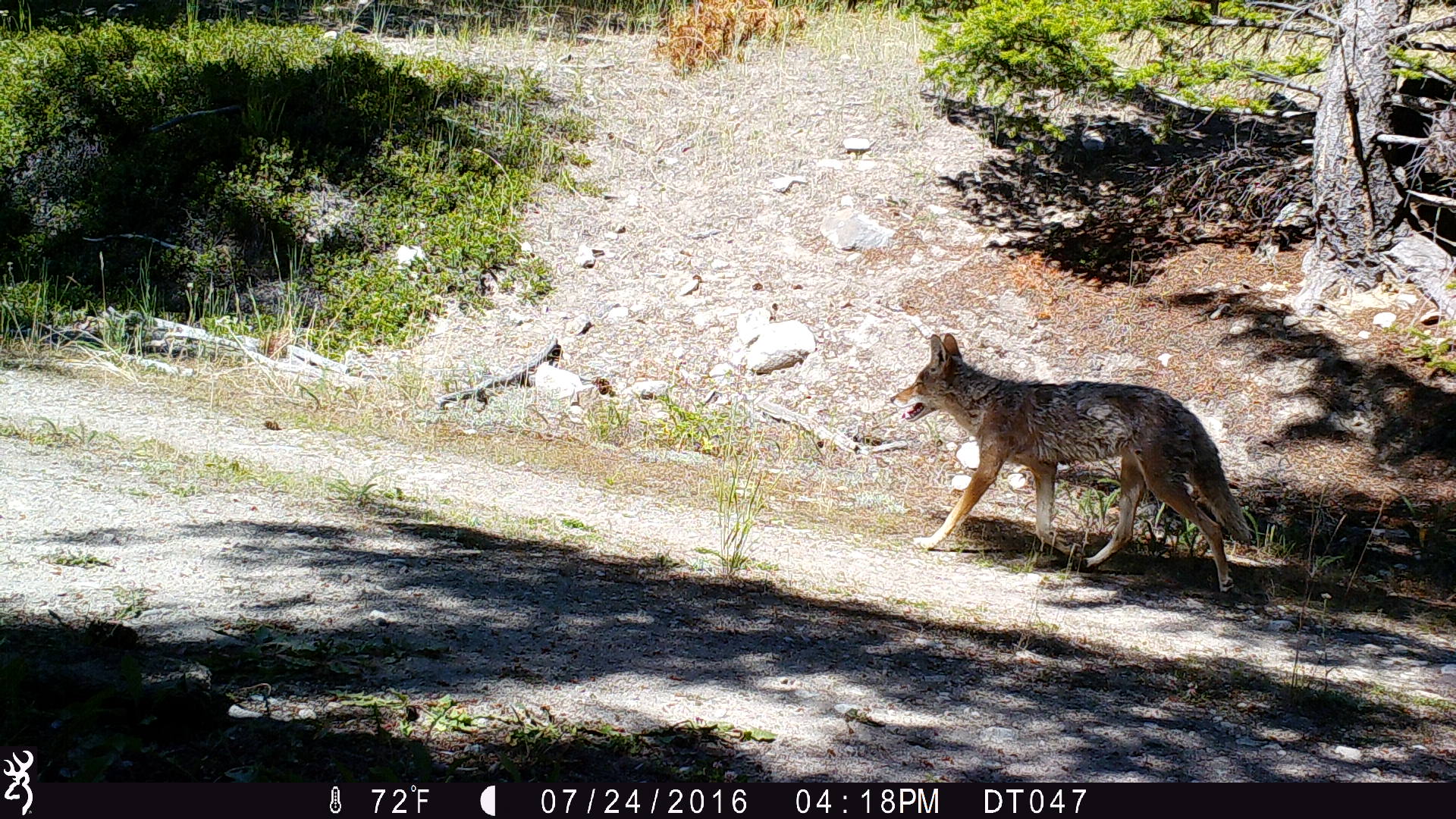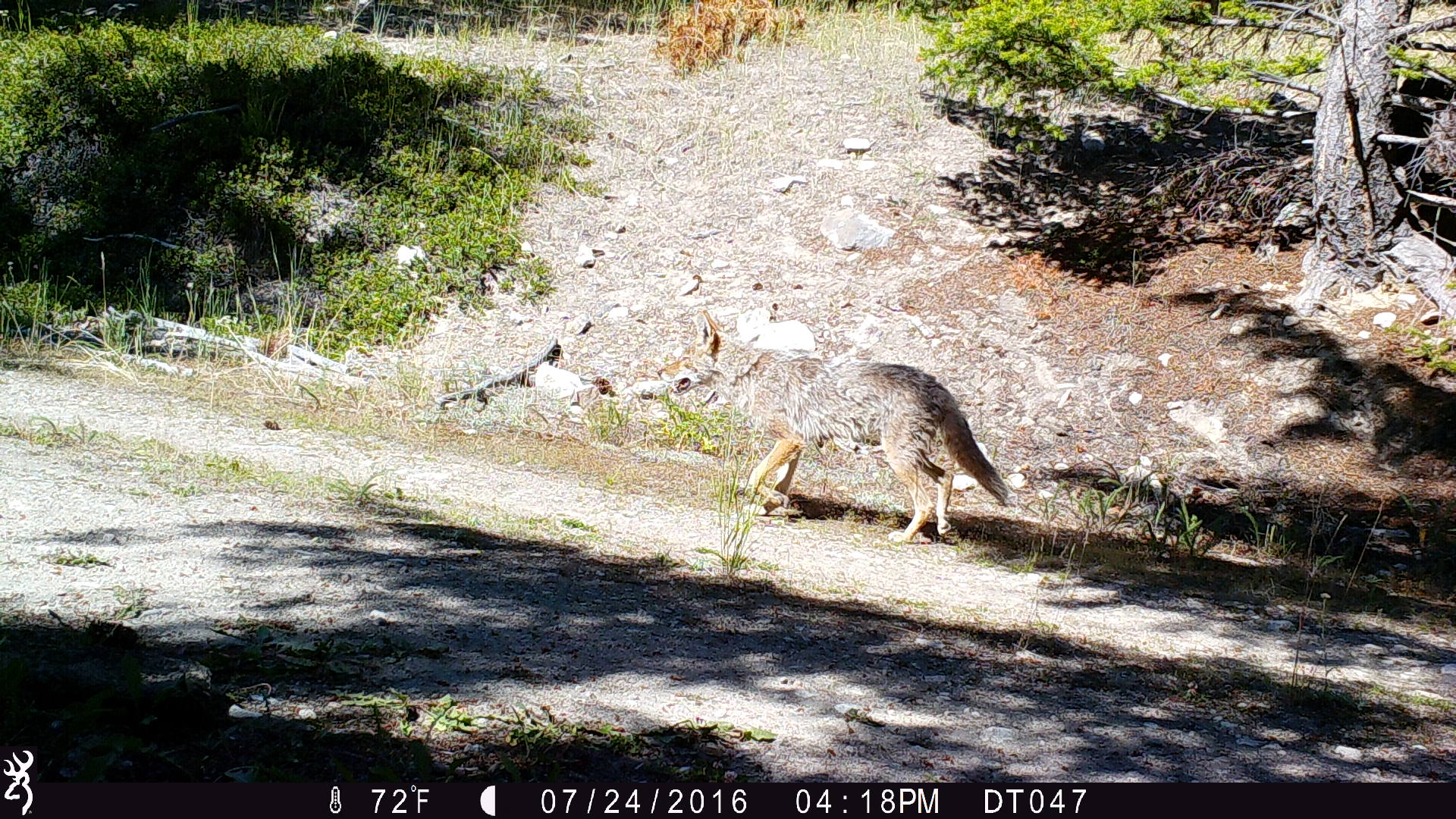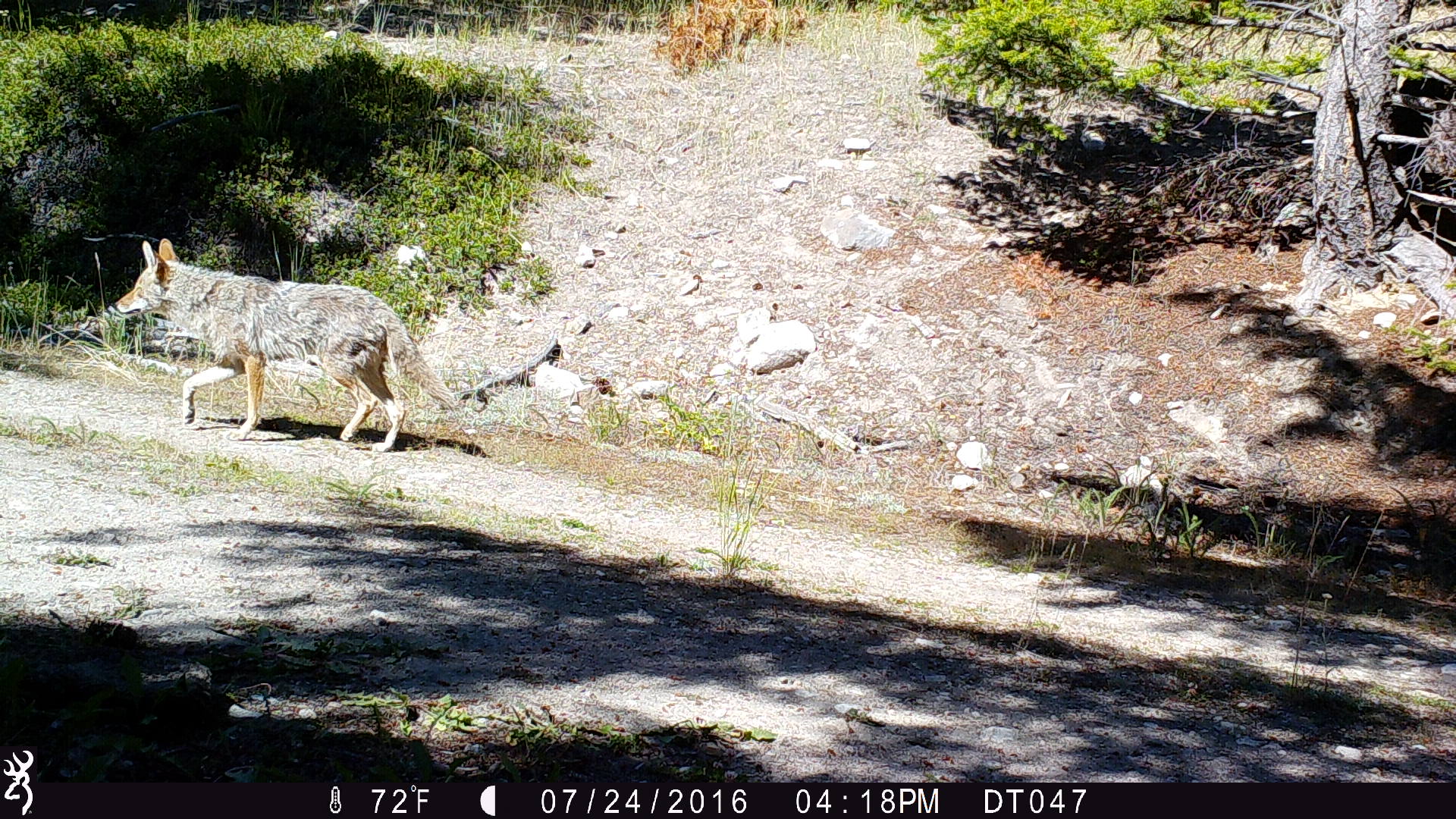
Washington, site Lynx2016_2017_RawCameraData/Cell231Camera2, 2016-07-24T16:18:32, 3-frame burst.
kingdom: Animalia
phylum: Chordata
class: Mammalia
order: Carnivora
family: Canidae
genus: Canis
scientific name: Canis latrans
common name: coyote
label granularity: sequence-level